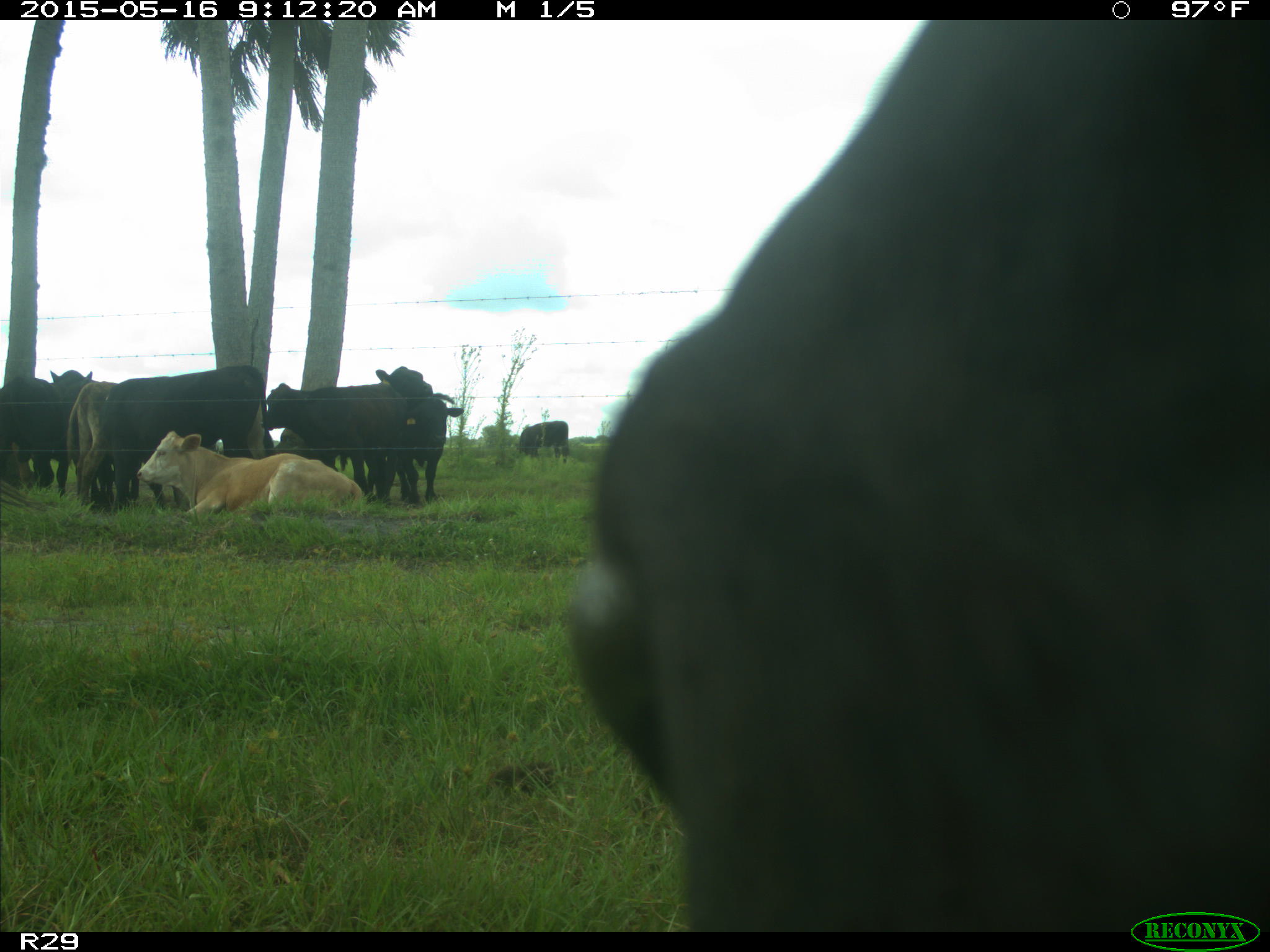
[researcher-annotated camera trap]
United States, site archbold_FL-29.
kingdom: Animalia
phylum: Chordata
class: Mammalia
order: Artiodactyla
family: Bovidae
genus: Bos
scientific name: Bos taurus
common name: domestic cow